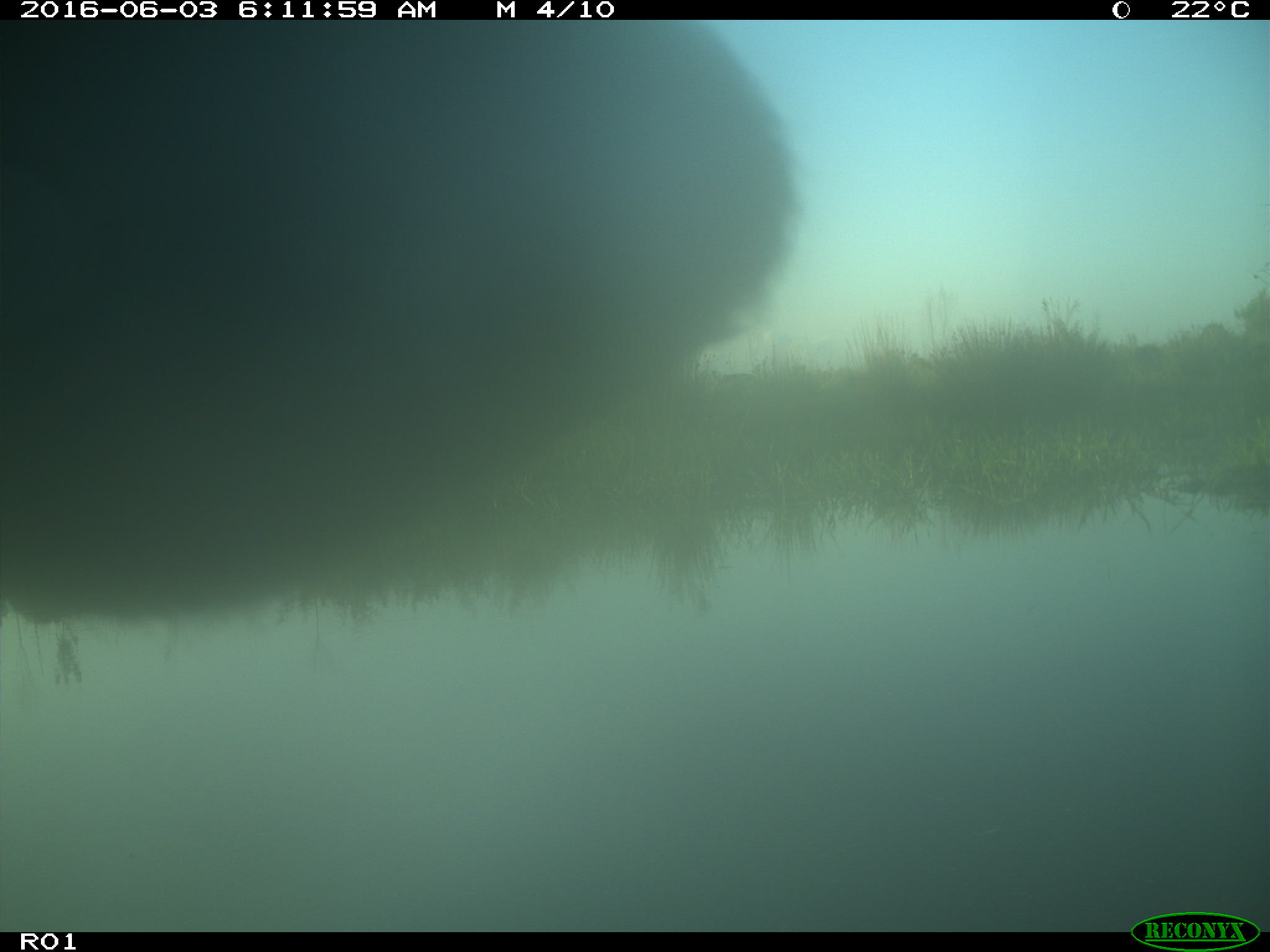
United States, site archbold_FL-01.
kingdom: Animalia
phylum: Chordata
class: Mammalia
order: Artiodactyla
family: Bovidae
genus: Bos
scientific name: Bos taurus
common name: domestic cow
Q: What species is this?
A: Bos taurus (domestic cow).